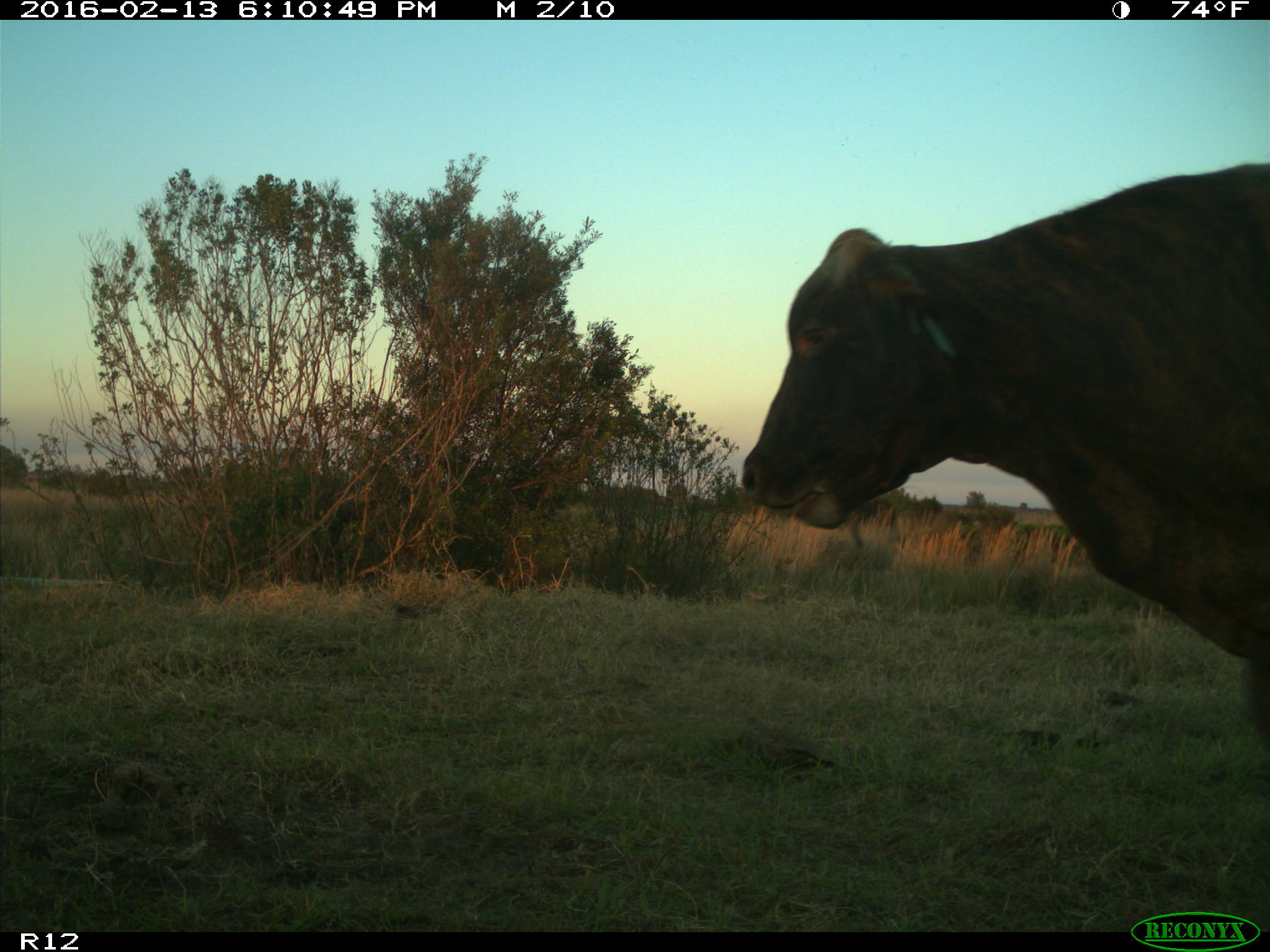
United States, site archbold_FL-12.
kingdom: Animalia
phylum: Chordata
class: Mammalia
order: Artiodactyla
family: Bovidae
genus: Bos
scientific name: Bos taurus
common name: domestic cow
Bos taurus (domestic cow).